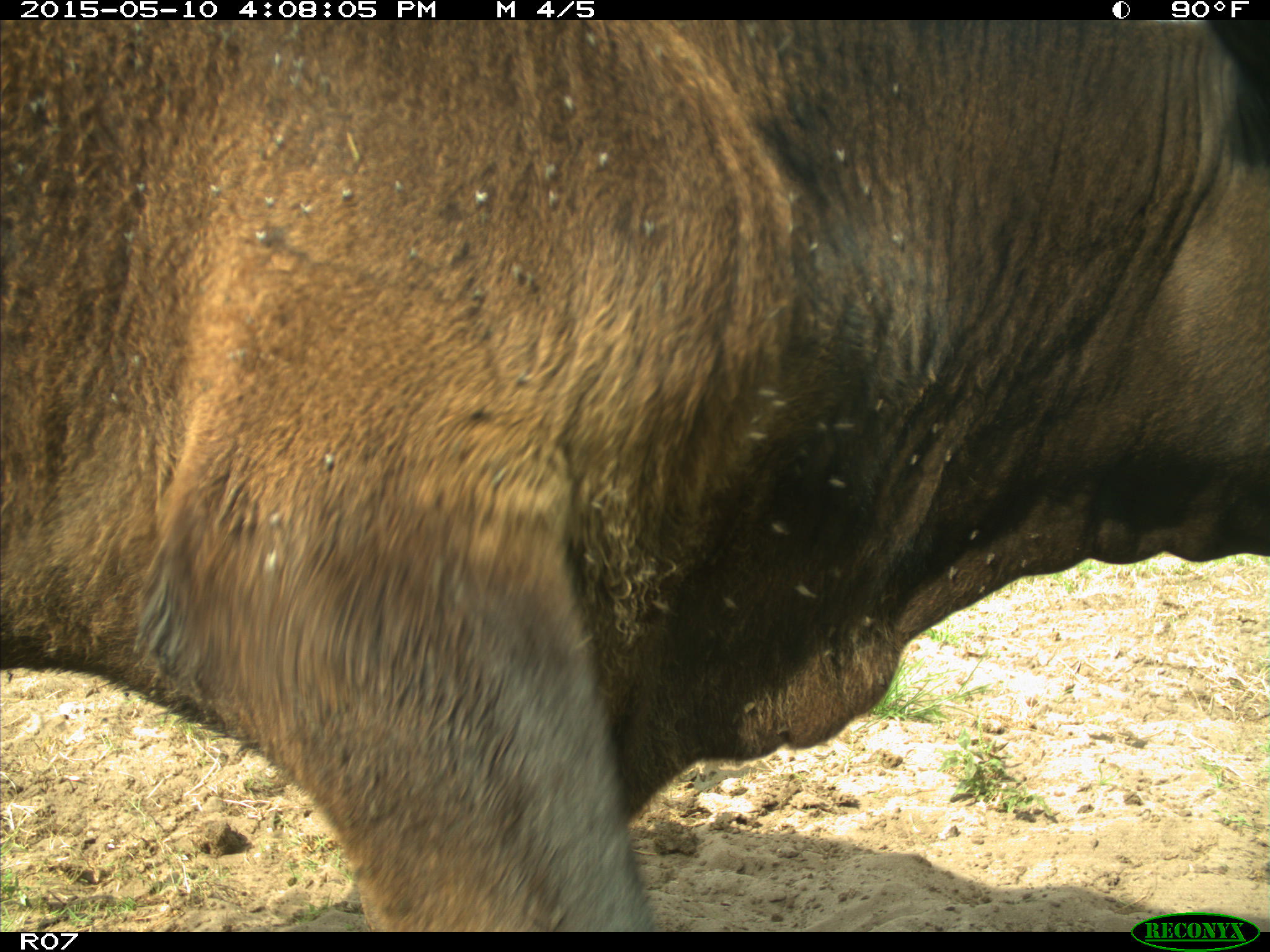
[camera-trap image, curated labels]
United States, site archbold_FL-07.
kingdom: Animalia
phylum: Chordata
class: Mammalia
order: Artiodactyla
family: Bovidae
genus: Bos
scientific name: Bos taurus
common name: domestic cow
Bos taurus (domestic cow).